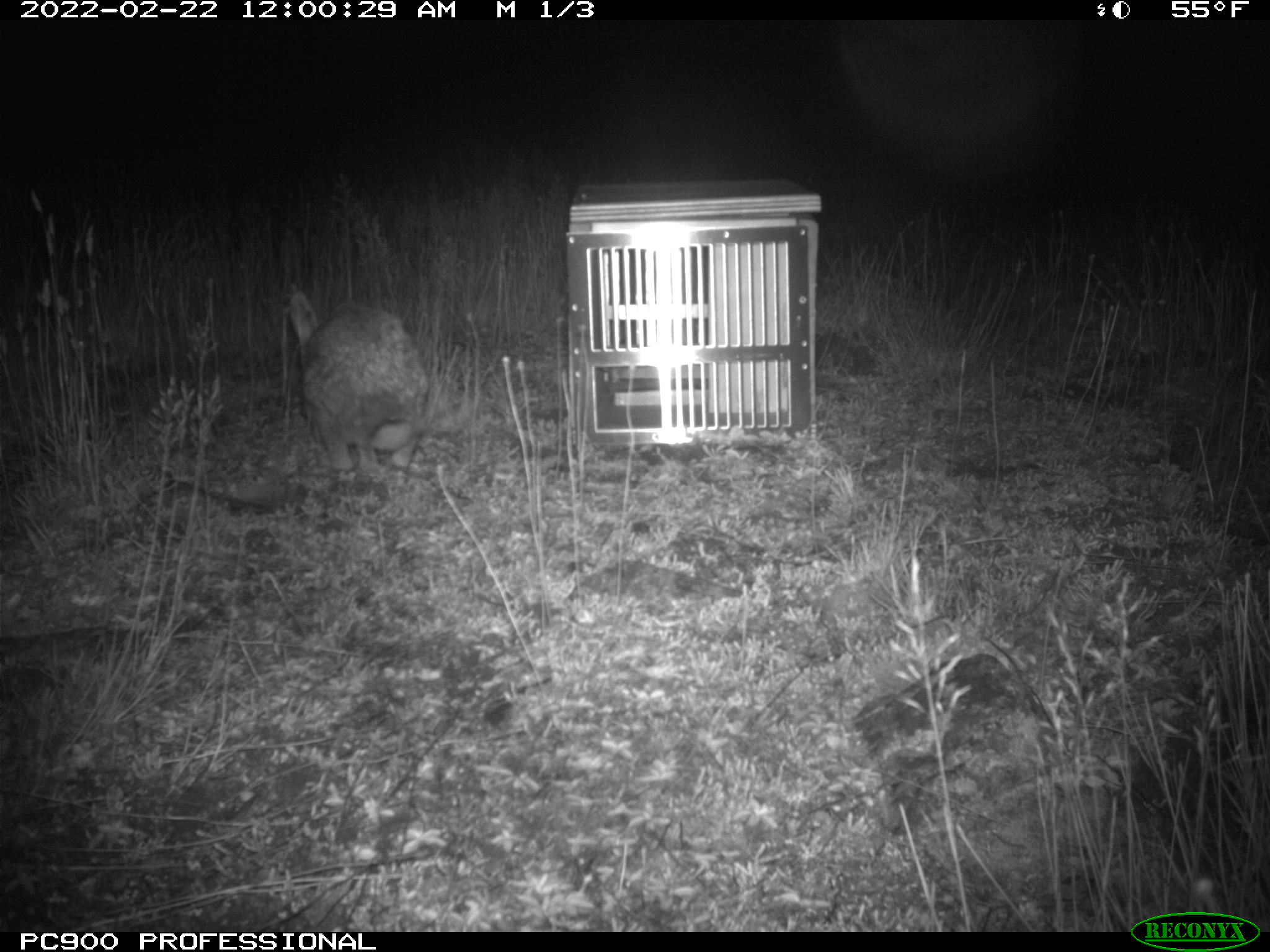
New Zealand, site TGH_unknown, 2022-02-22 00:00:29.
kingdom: Animalia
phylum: Chordata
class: Mammalia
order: Lagomorpha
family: Leporidae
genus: Oryctolagus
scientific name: Oryctolagus cuniculus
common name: european rabbit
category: rabbit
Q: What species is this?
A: Rabbit (european rabbit) (Oryctolagus cuniculus).